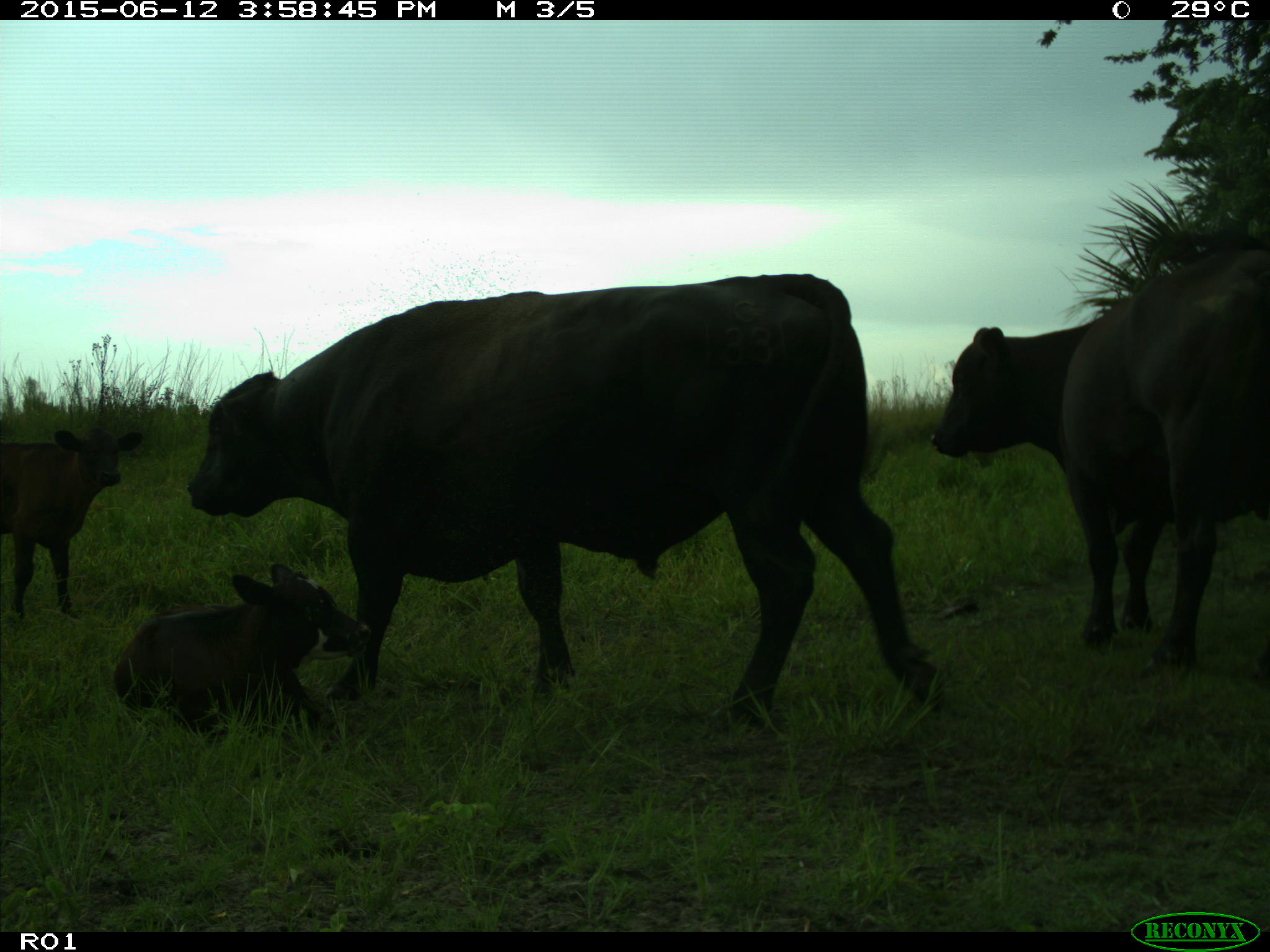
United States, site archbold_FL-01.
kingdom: Animalia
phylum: Chordata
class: Mammalia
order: Artiodactyla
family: Bovidae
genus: Bos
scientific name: Bos taurus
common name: domestic cow